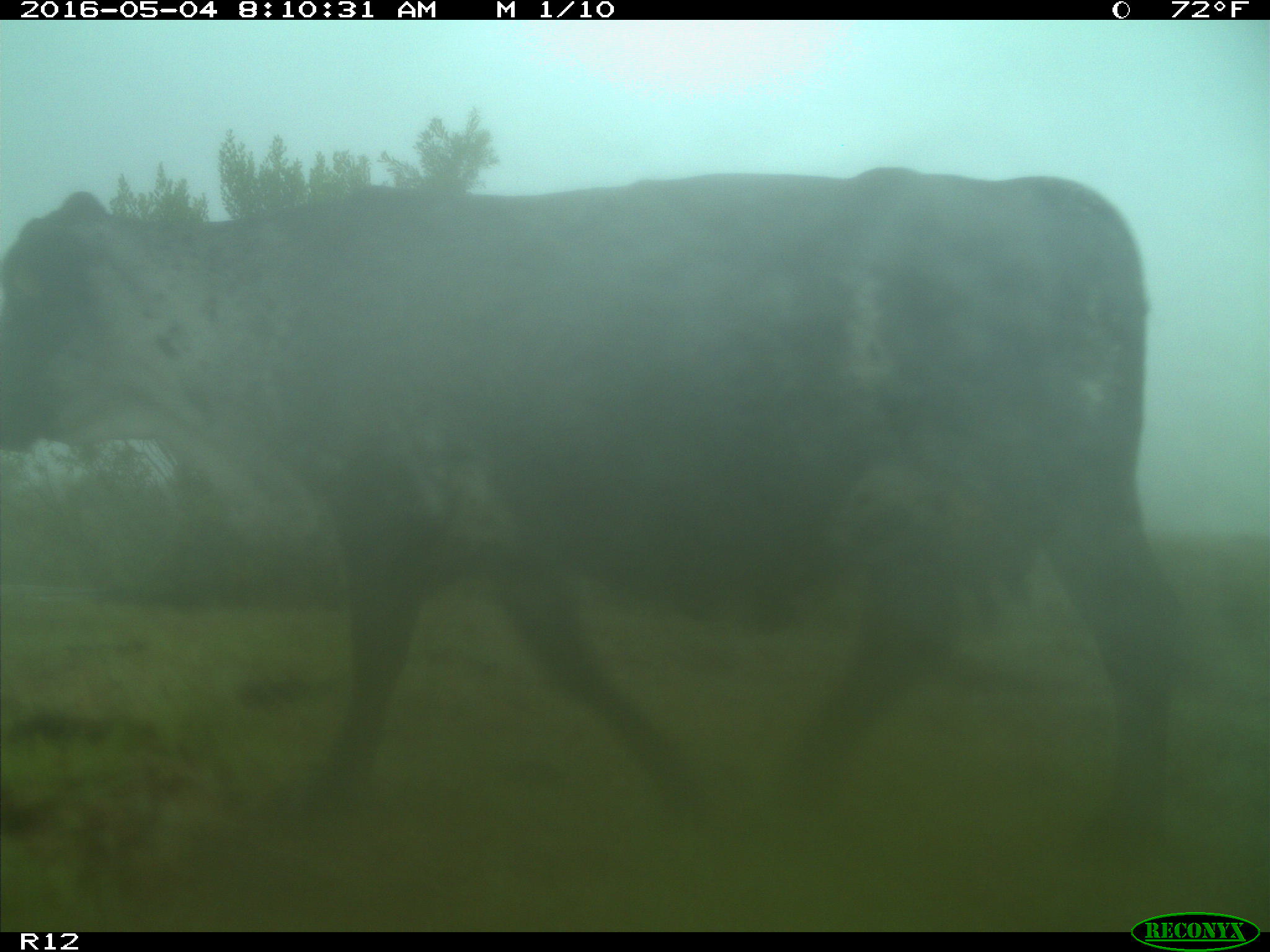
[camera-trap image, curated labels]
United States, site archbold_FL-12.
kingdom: Animalia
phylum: Chordata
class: Mammalia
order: Artiodactyla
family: Bovidae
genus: Bos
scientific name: Bos taurus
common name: domestic cow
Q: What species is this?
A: Bos taurus (domestic cow).